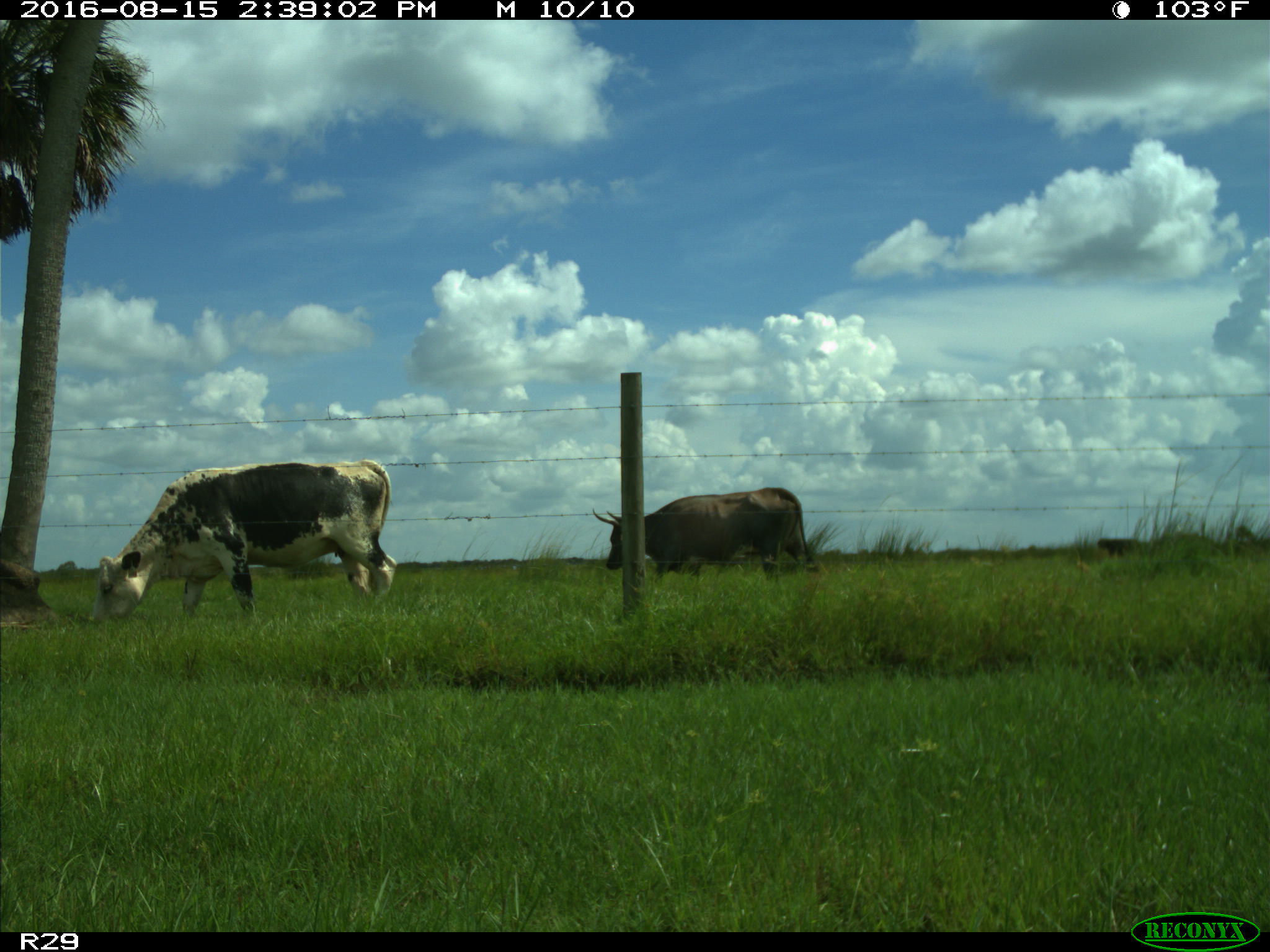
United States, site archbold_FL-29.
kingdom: Animalia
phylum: Chordata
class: Mammalia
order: Artiodactyla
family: Bovidae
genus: Bos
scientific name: Bos taurus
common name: domestic cow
Bos taurus (domestic cow).